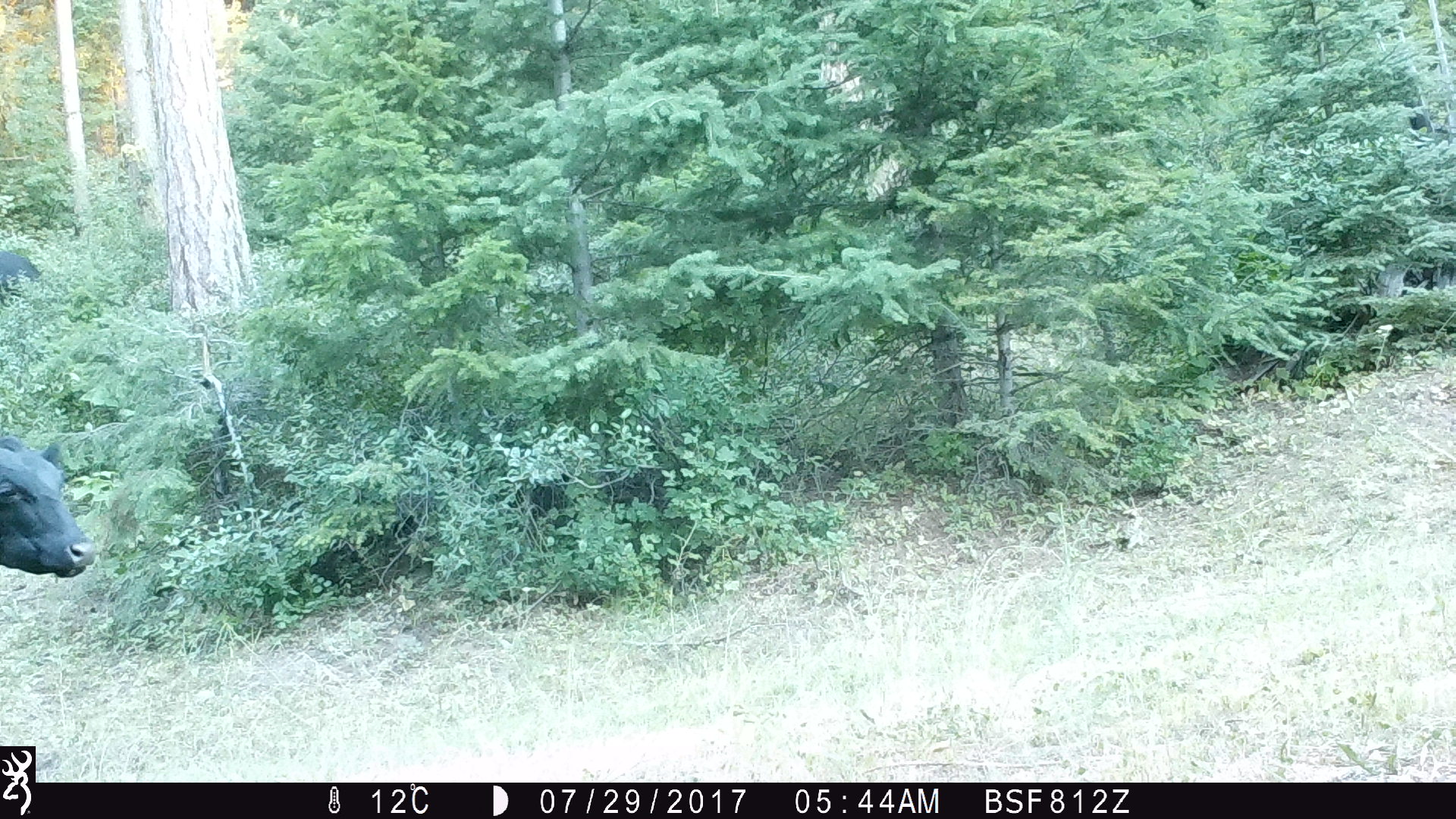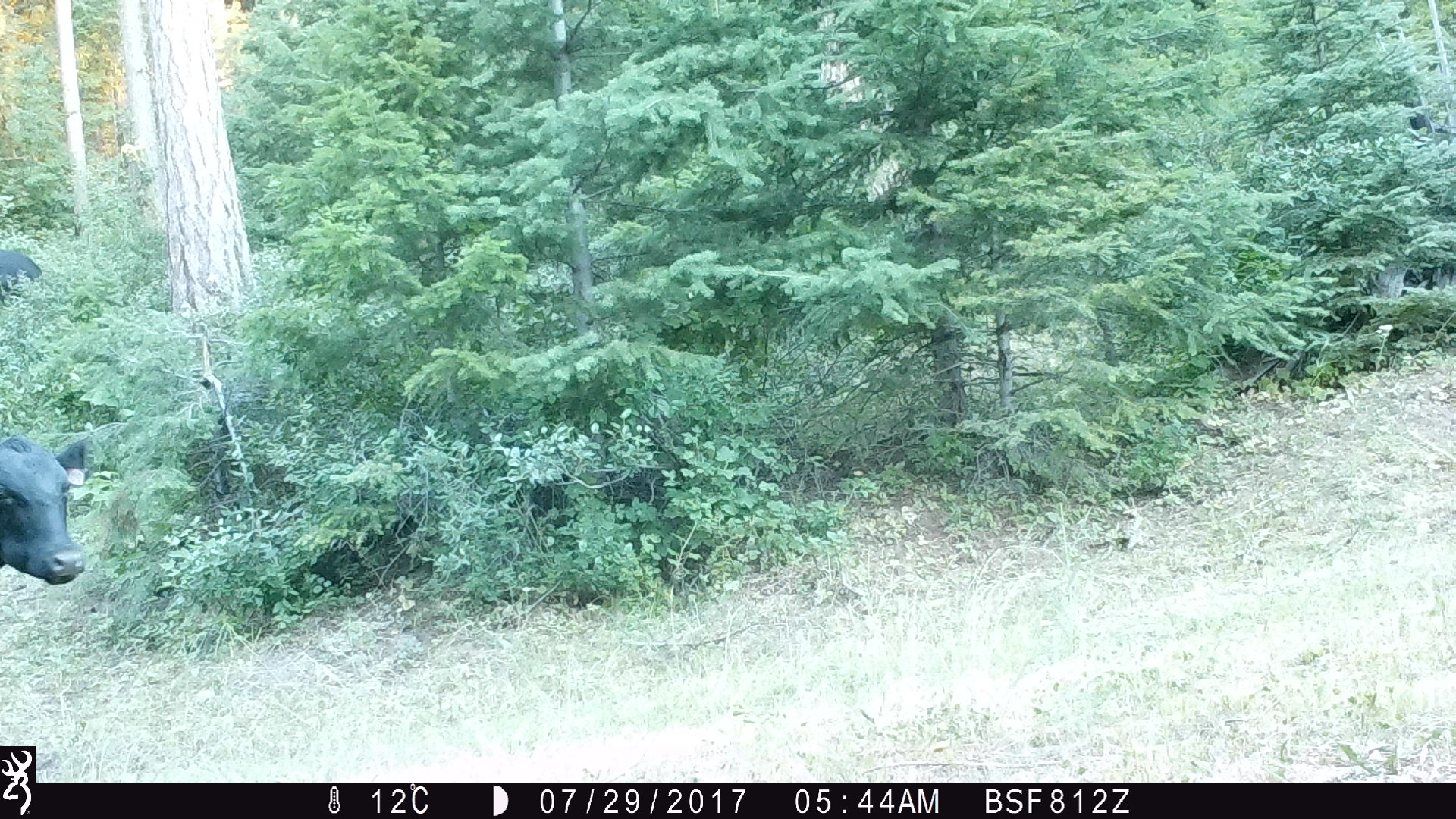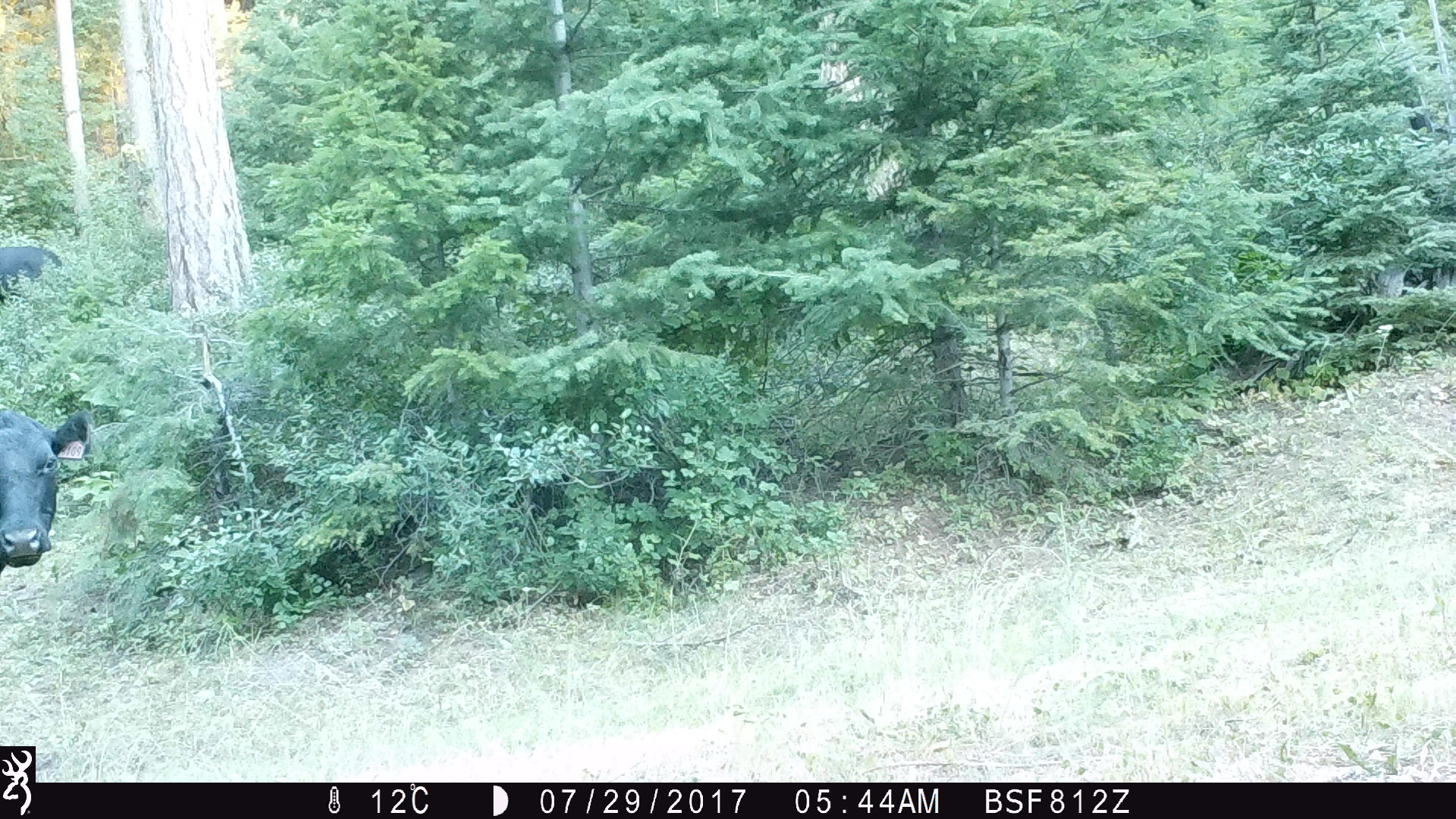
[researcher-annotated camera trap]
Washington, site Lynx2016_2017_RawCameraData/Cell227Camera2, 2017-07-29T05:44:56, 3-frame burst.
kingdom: Animalia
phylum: Chordata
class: Mammalia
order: Artiodactyla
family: Bovidae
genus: Bos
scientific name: Bos taurus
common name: domestic cattle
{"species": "domestic cattle (Bos taurus)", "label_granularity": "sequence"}